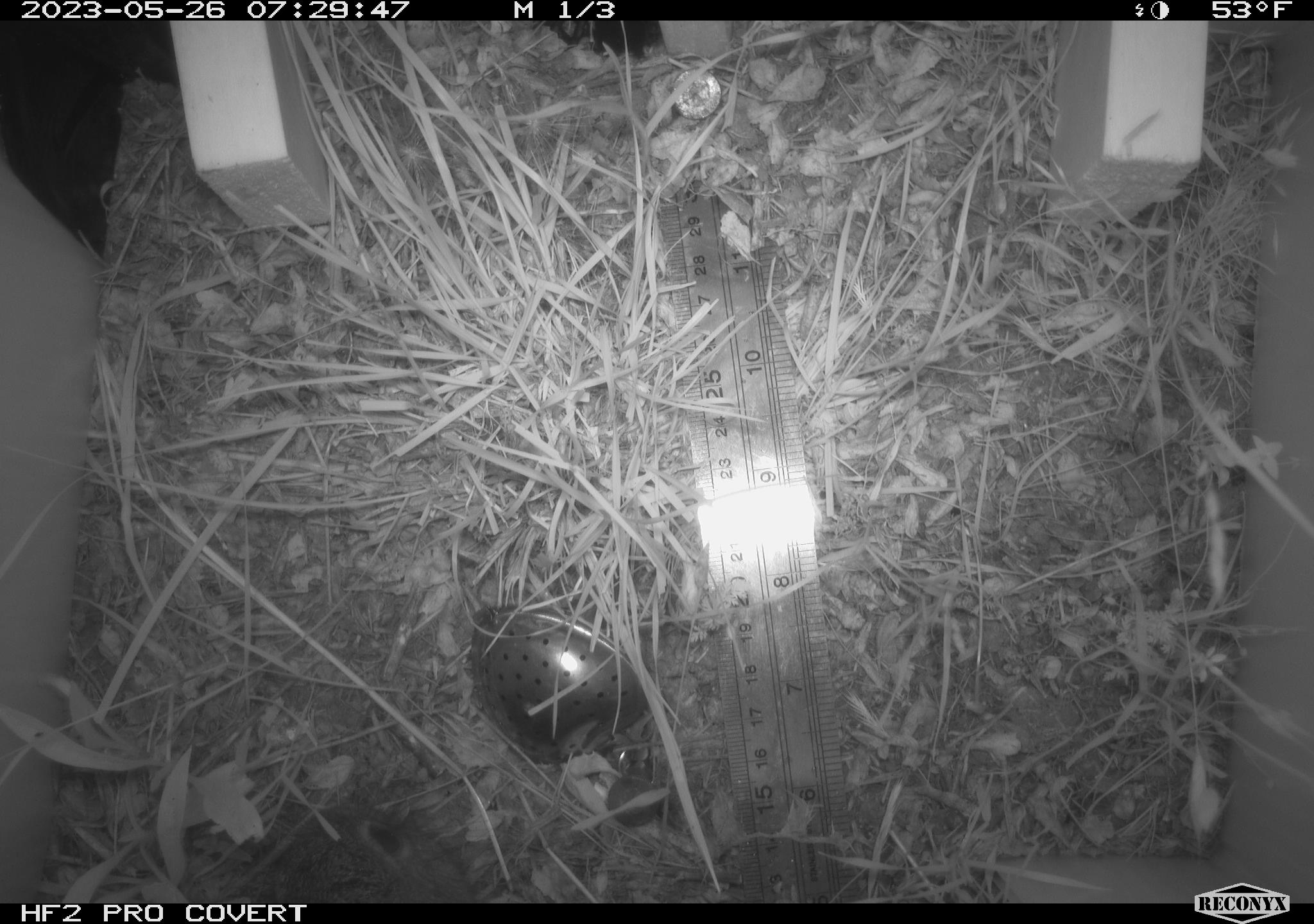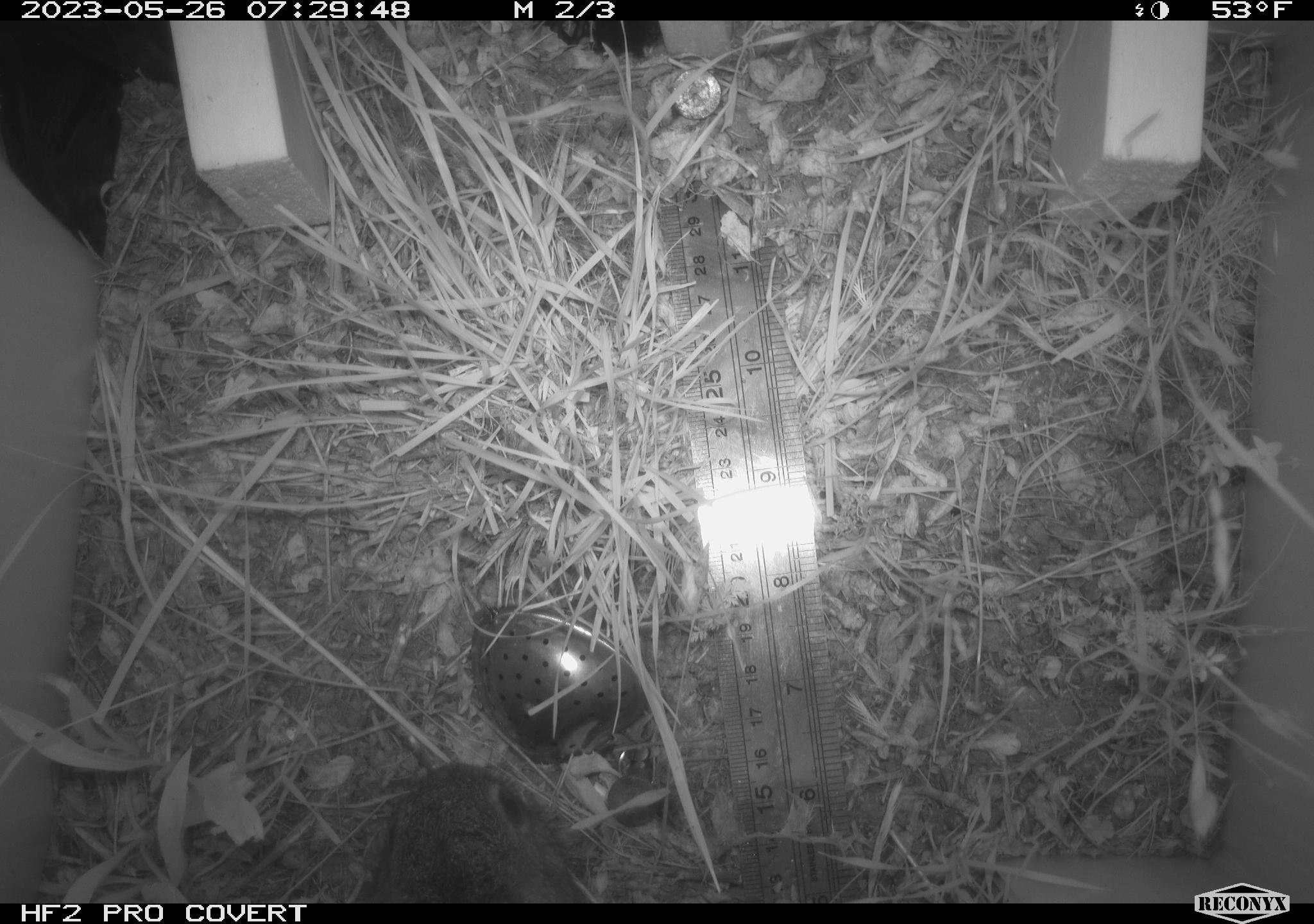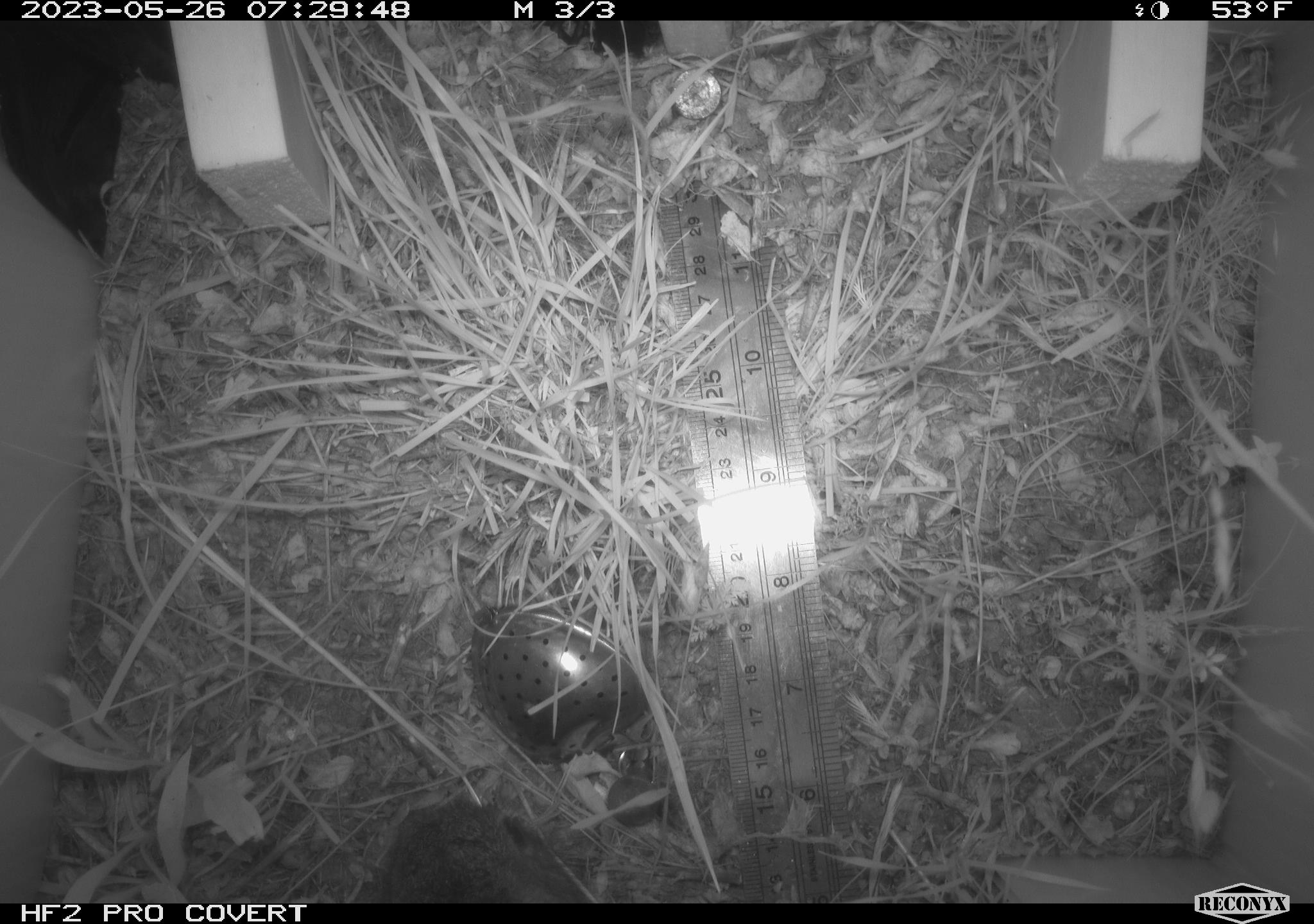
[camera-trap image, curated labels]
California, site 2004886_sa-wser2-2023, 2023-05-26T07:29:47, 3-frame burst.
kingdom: Animalia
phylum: Chordata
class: Mammalia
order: Lagomorpha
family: Leporidae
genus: Sylvilagus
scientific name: Sylvilagus bachmani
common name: brush rabbit